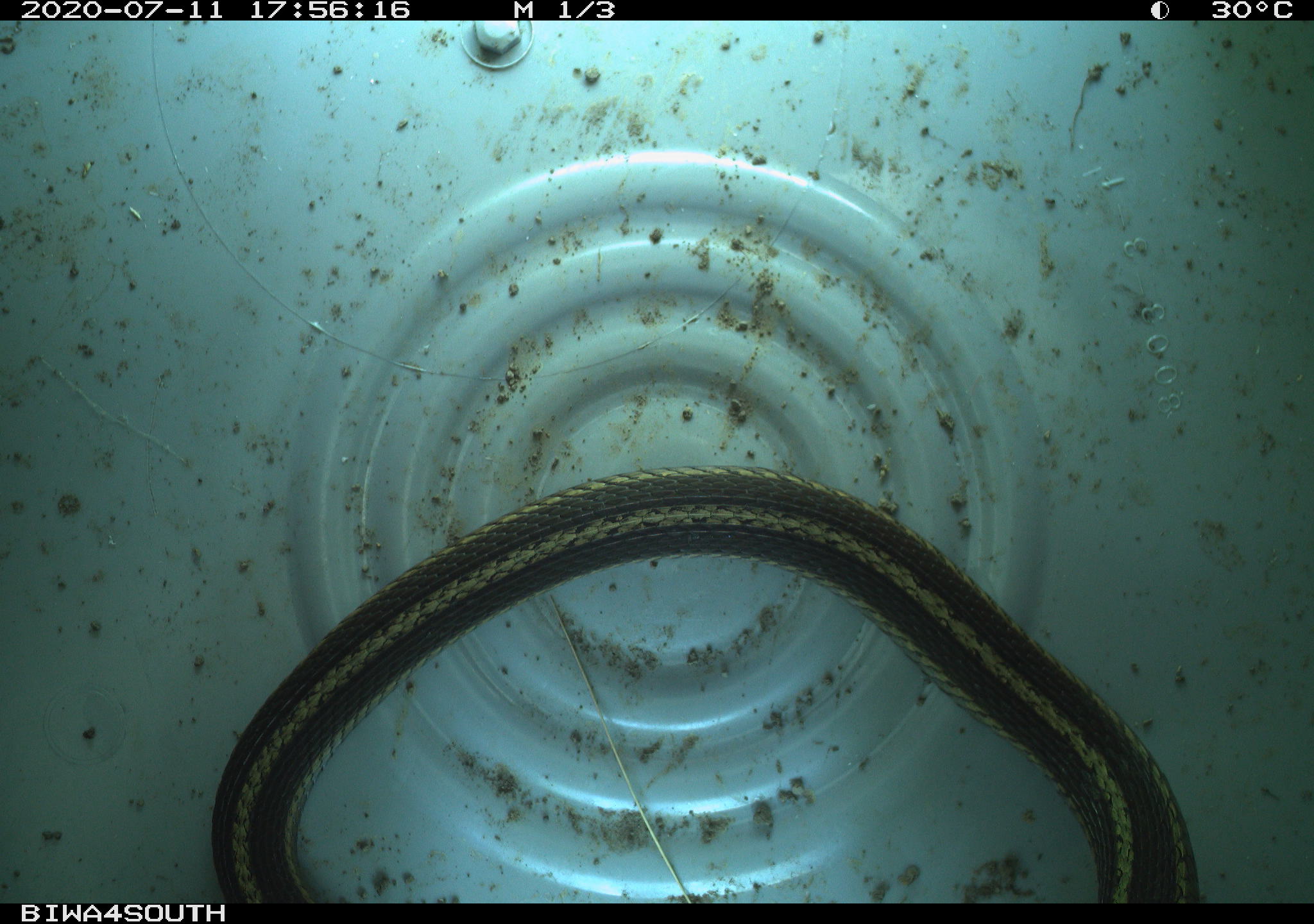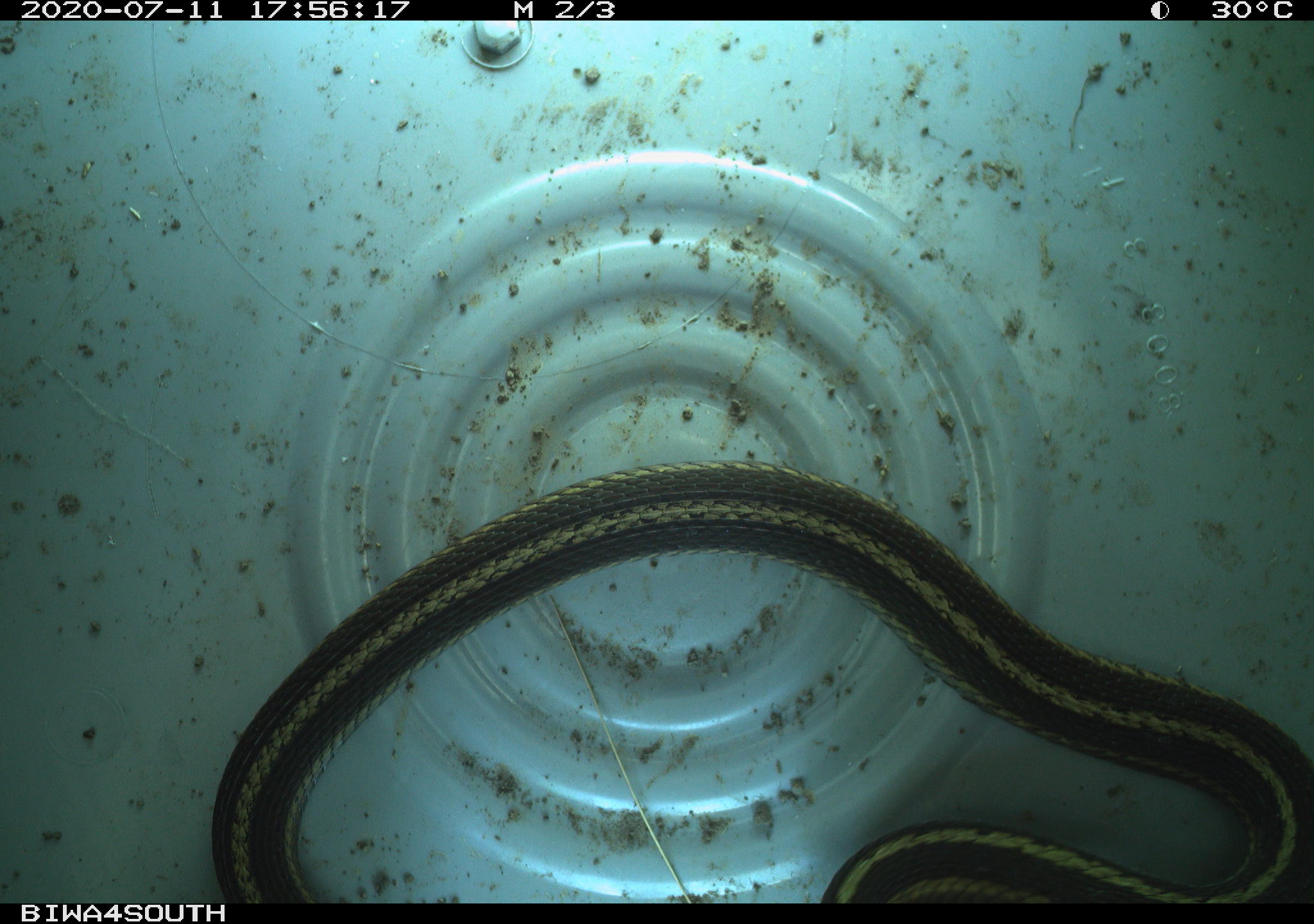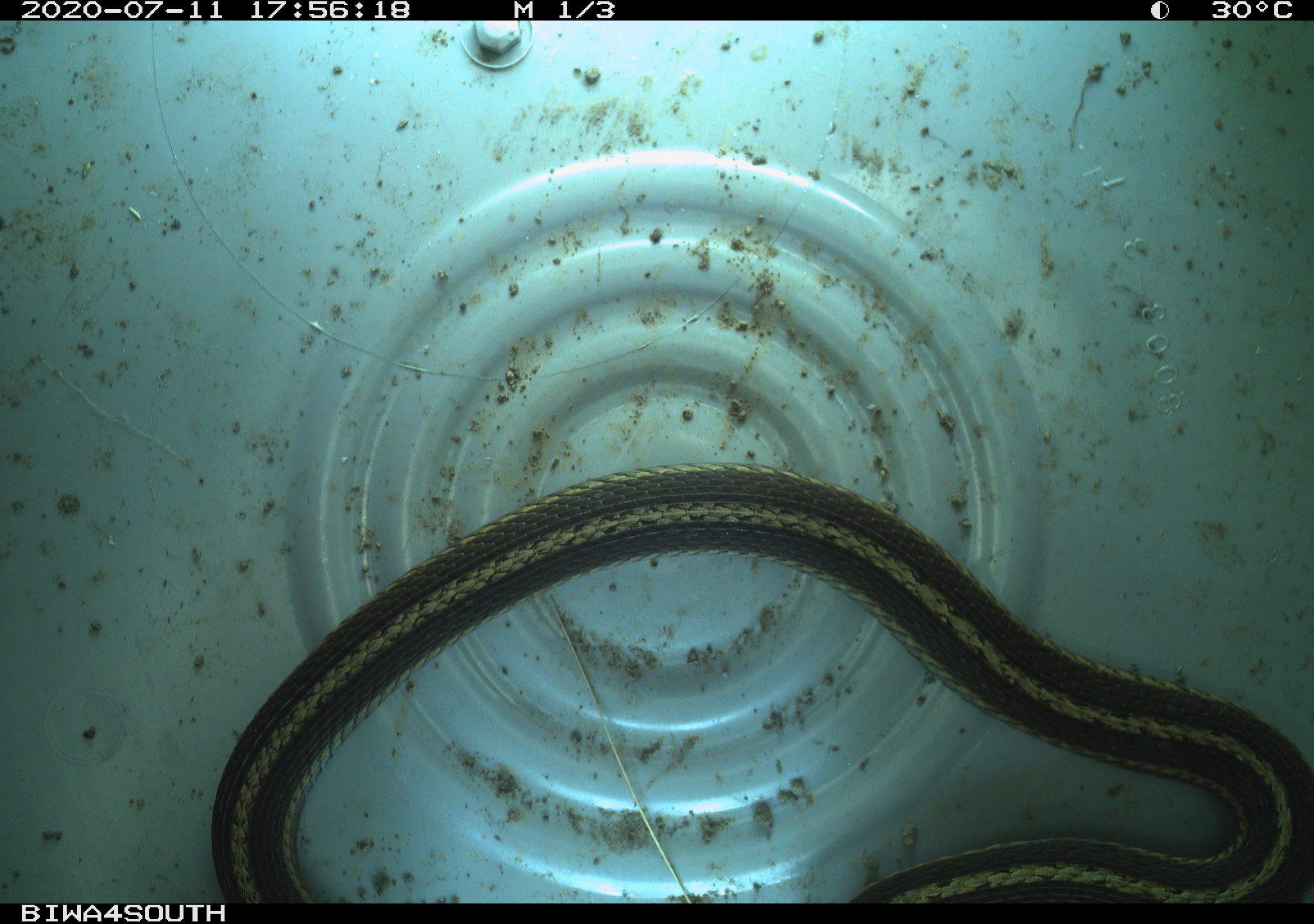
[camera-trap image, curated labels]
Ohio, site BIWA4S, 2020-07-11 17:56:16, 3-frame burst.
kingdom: Animalia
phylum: Chordata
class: Reptilia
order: Squamata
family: Colubridae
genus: Thamnophis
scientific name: Thamnophis sirtalis sirtalis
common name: eastern gartersnake